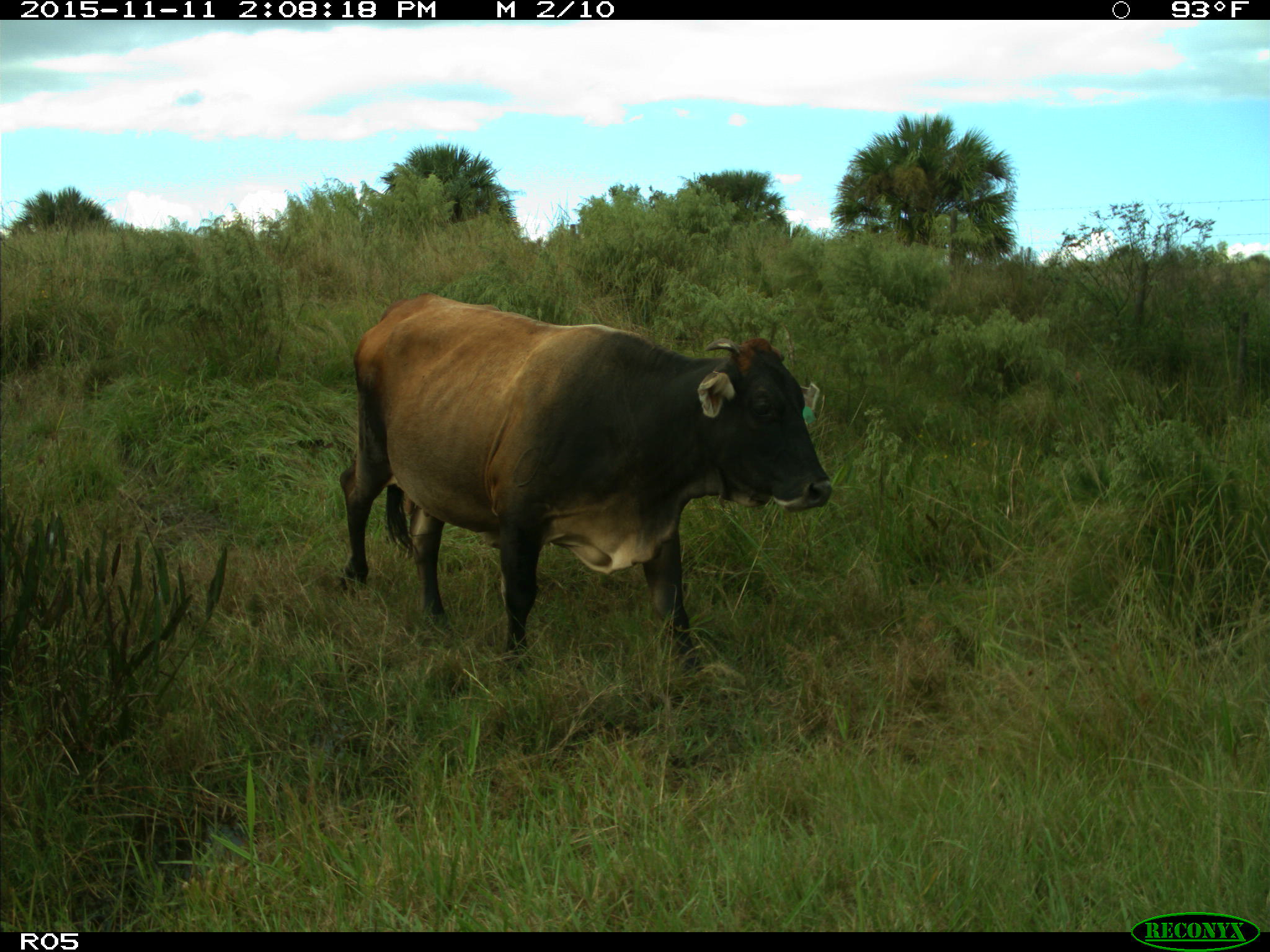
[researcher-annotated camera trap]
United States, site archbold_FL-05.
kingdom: Animalia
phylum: Chordata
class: Mammalia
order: Artiodactyla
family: Bovidae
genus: Bos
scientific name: Bos taurus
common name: domestic cow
Bos taurus (domestic cow).